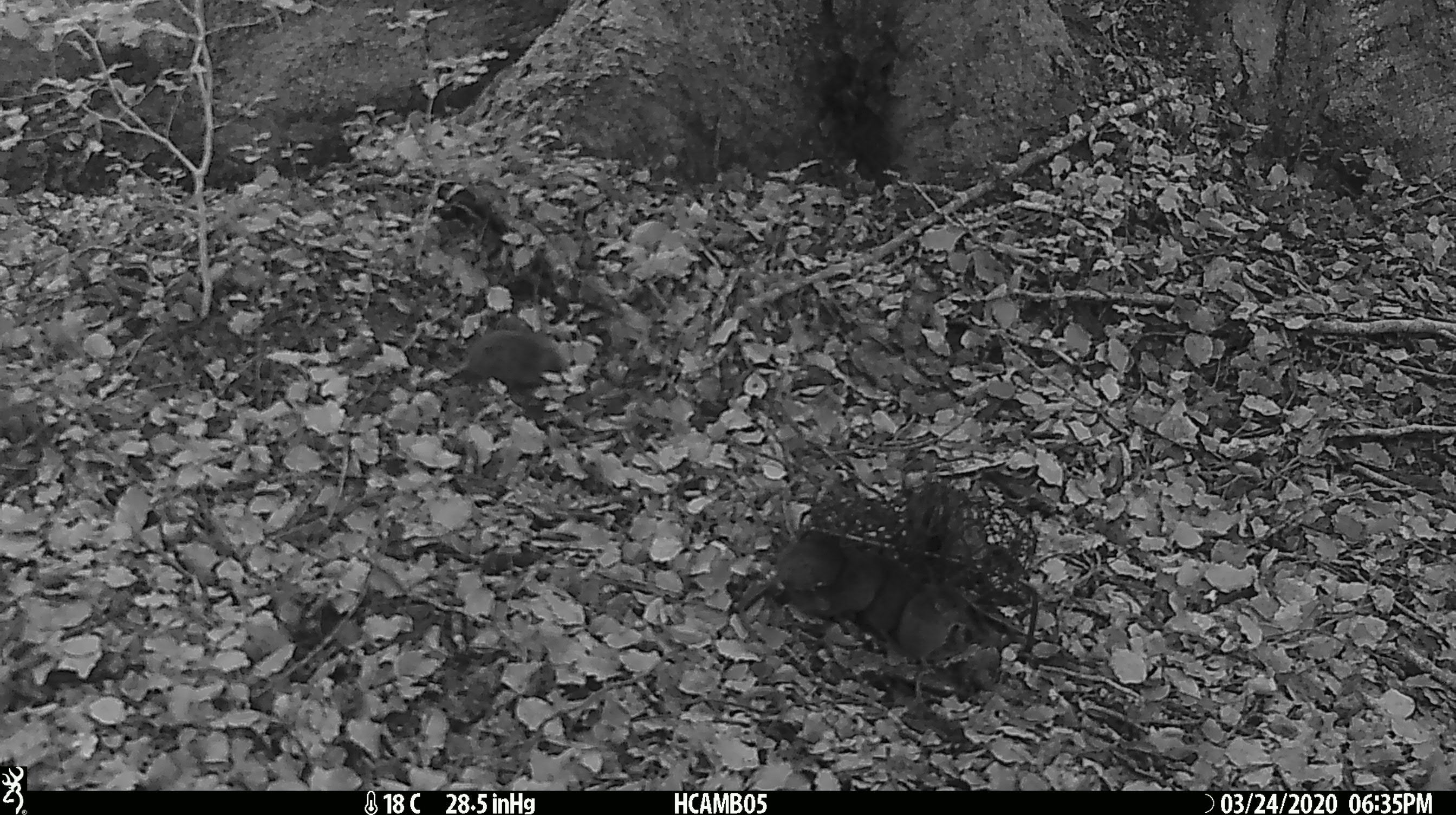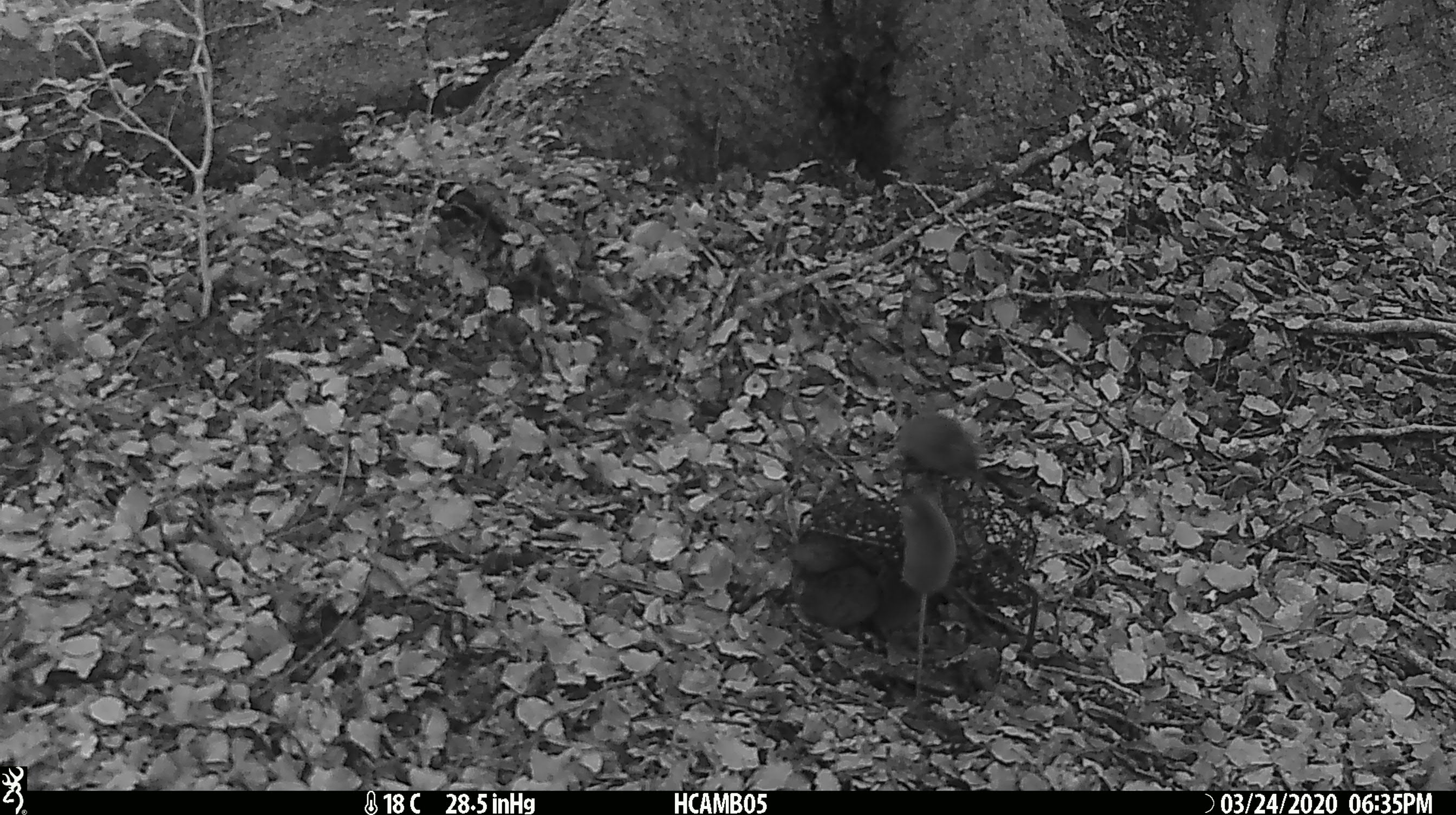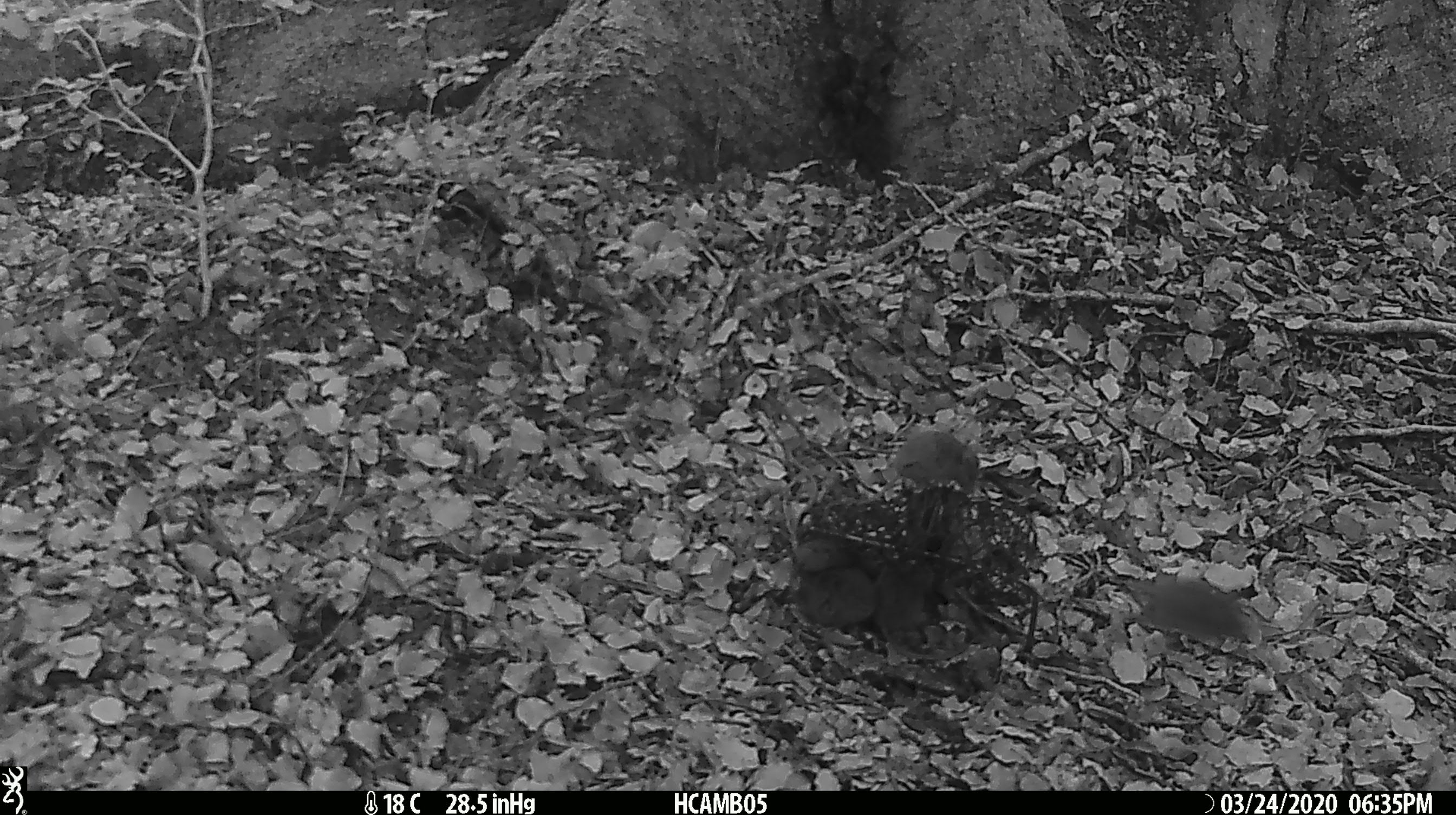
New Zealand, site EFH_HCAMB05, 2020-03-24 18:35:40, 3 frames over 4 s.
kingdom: Animalia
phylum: Chordata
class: Mammalia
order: Rodentia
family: Muridae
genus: Mus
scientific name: Mus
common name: mouse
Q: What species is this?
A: Mouse (Mus).